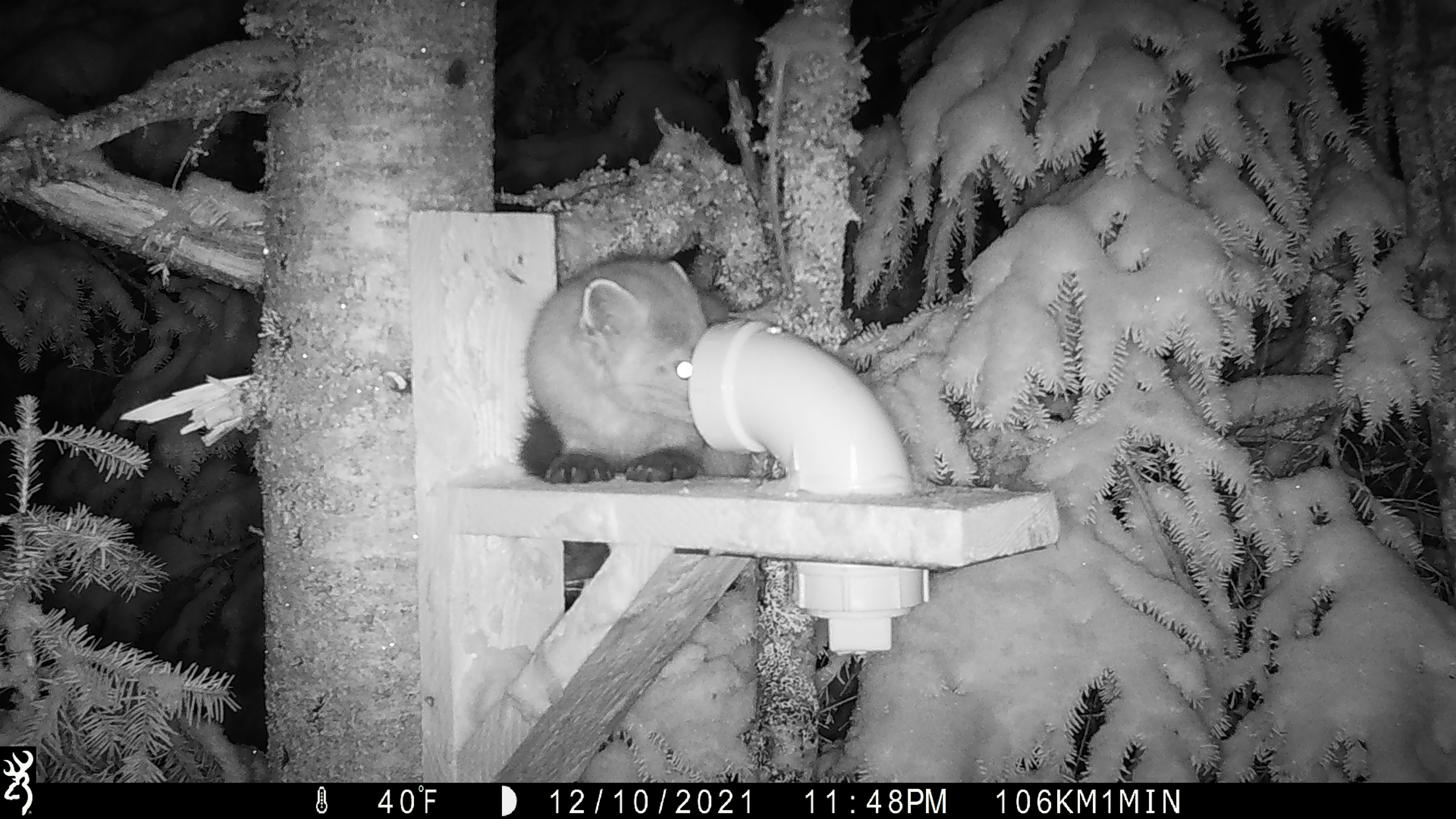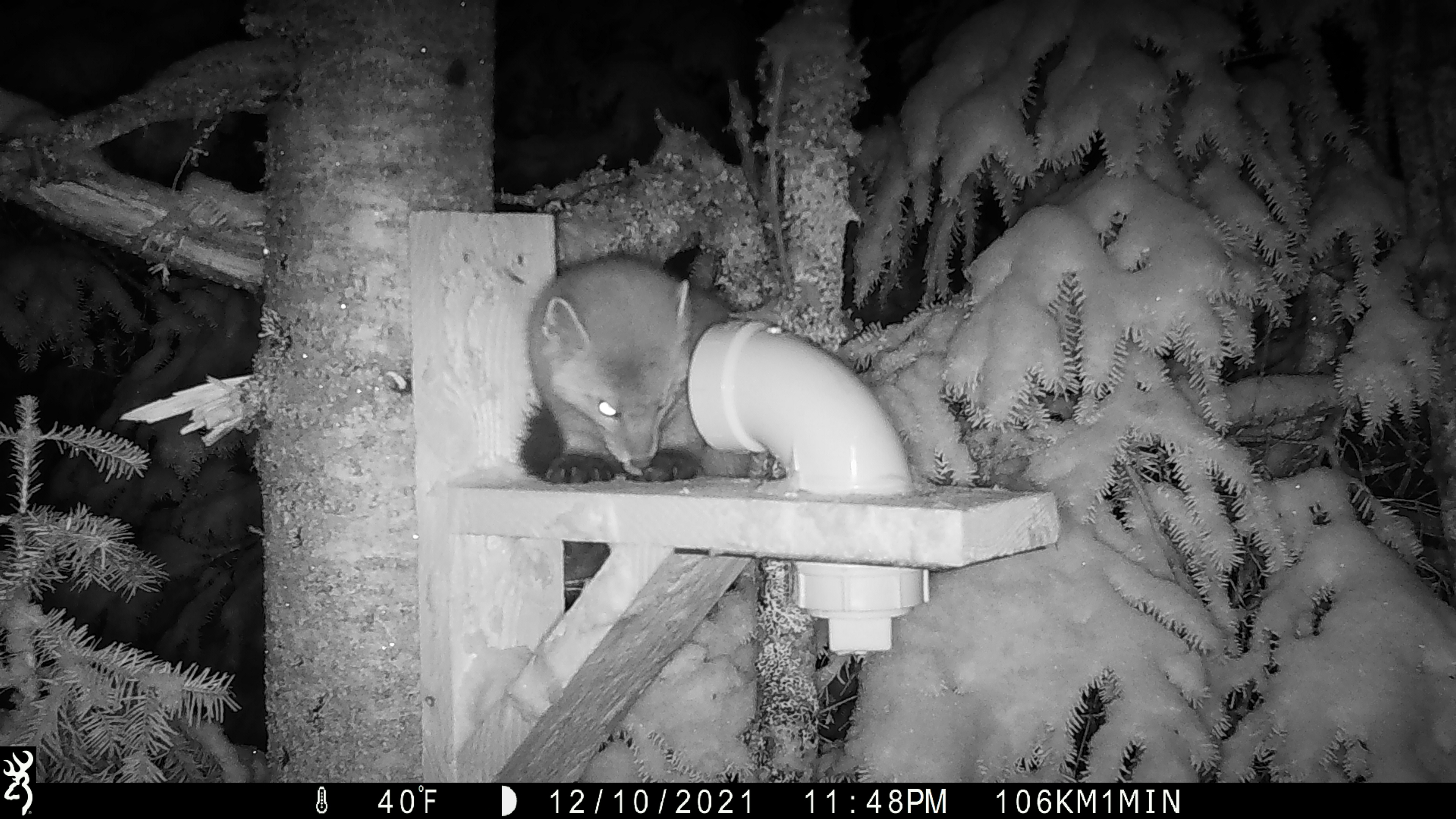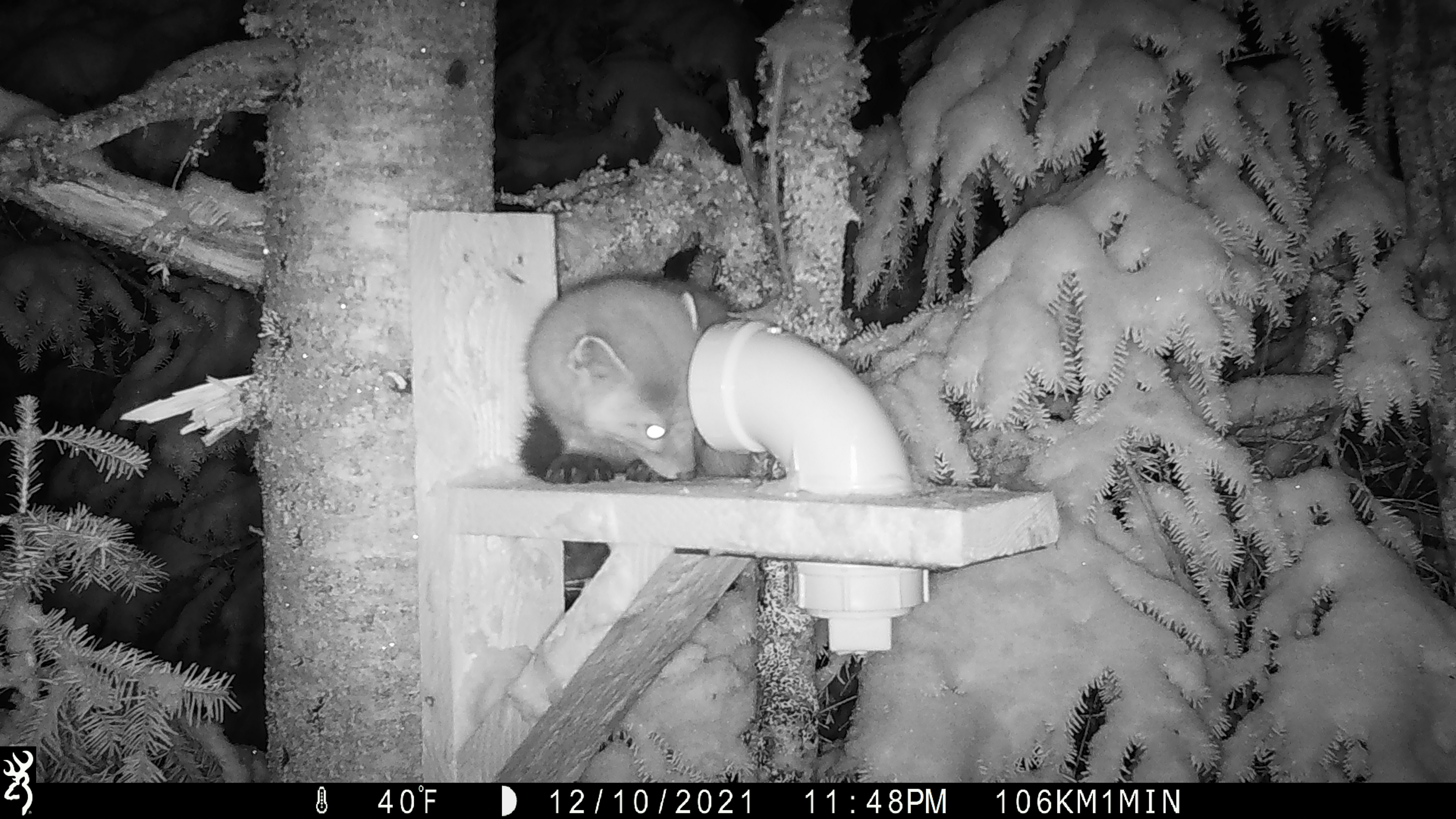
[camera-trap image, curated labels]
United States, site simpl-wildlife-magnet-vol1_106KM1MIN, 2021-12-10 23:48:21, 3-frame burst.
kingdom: Animalia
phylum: Chordata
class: Mammalia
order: Carnivora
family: Mustelidae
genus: Martes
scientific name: Martes americana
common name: american marten